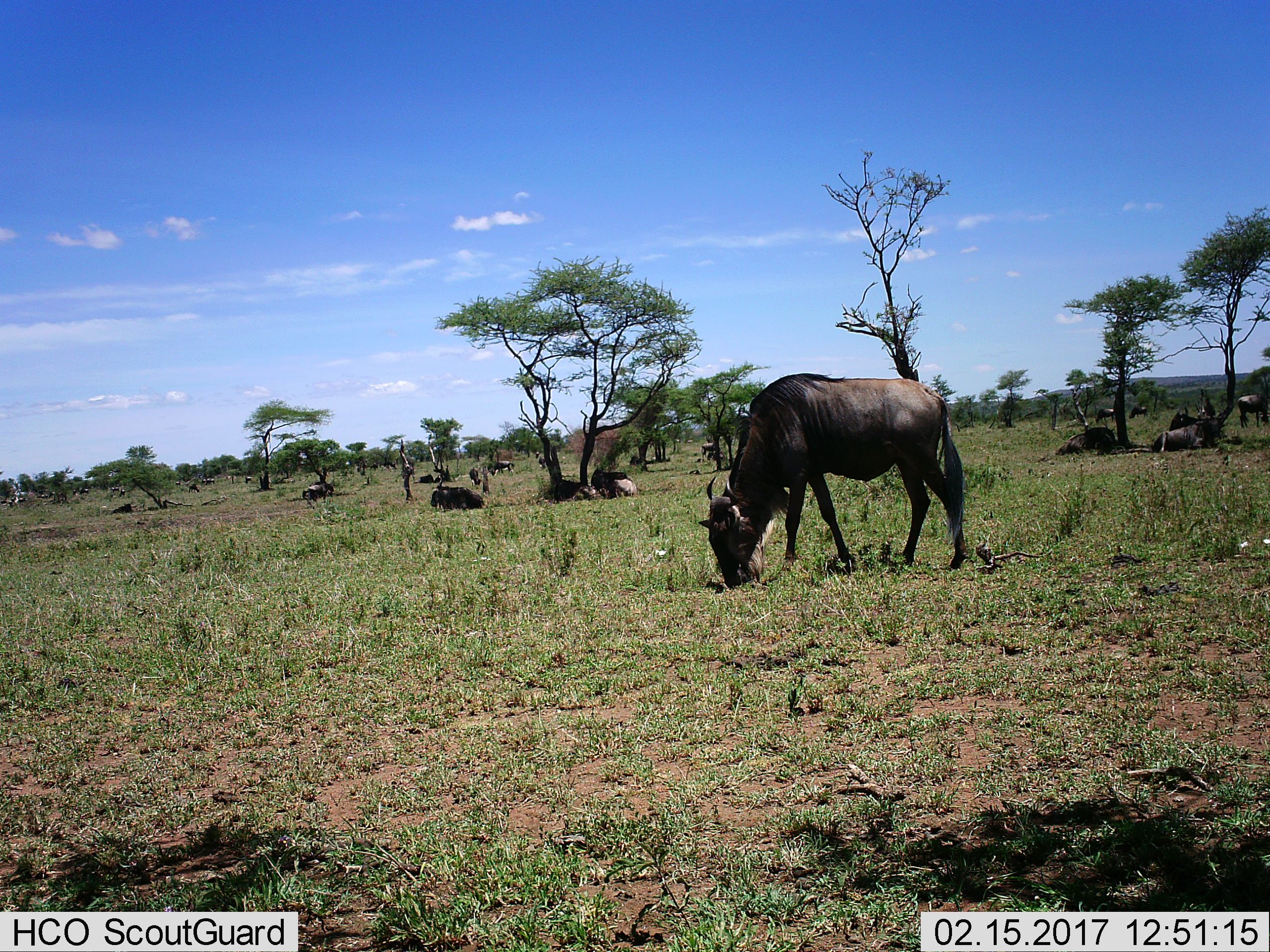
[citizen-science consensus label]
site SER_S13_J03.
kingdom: Animalia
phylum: Chordata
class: Mammalia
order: Artiodactyla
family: Bovidae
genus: Connochaetes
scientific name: Connochaetes taurinus taurinus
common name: blue wildebeest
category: wildebeestblue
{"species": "wildebeestblue (blue wildebeest) (Connochaetes taurinus taurinus)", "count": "11-50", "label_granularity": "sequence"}